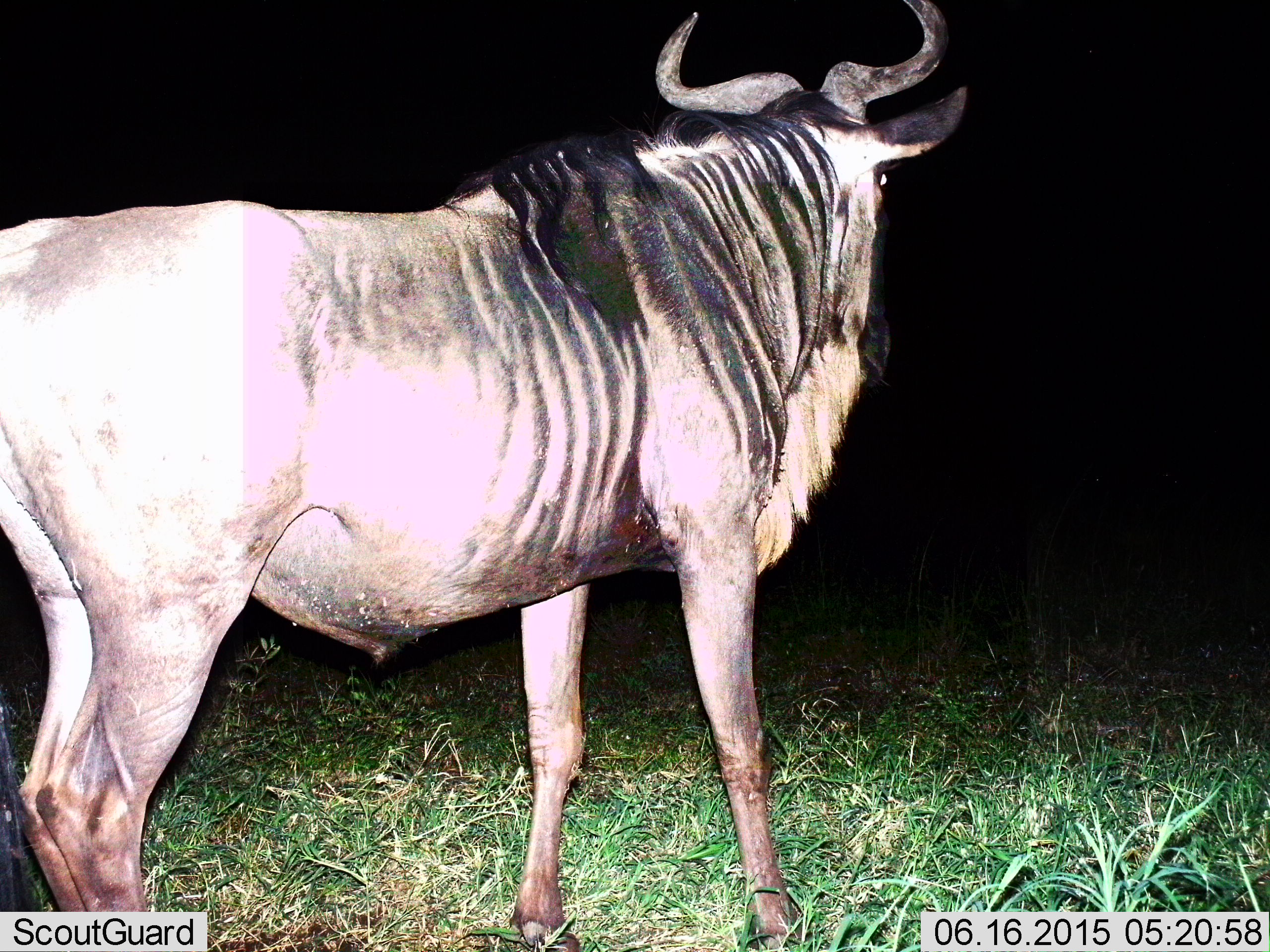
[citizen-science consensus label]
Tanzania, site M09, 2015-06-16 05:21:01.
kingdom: Animalia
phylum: Chordata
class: Mammalia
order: Artiodactyla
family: Bovidae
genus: Connochaetes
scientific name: Connochaetes taurinus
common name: blue wildebeest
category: wildebeest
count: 1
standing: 80%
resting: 0%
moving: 20%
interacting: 0%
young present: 0%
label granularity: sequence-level